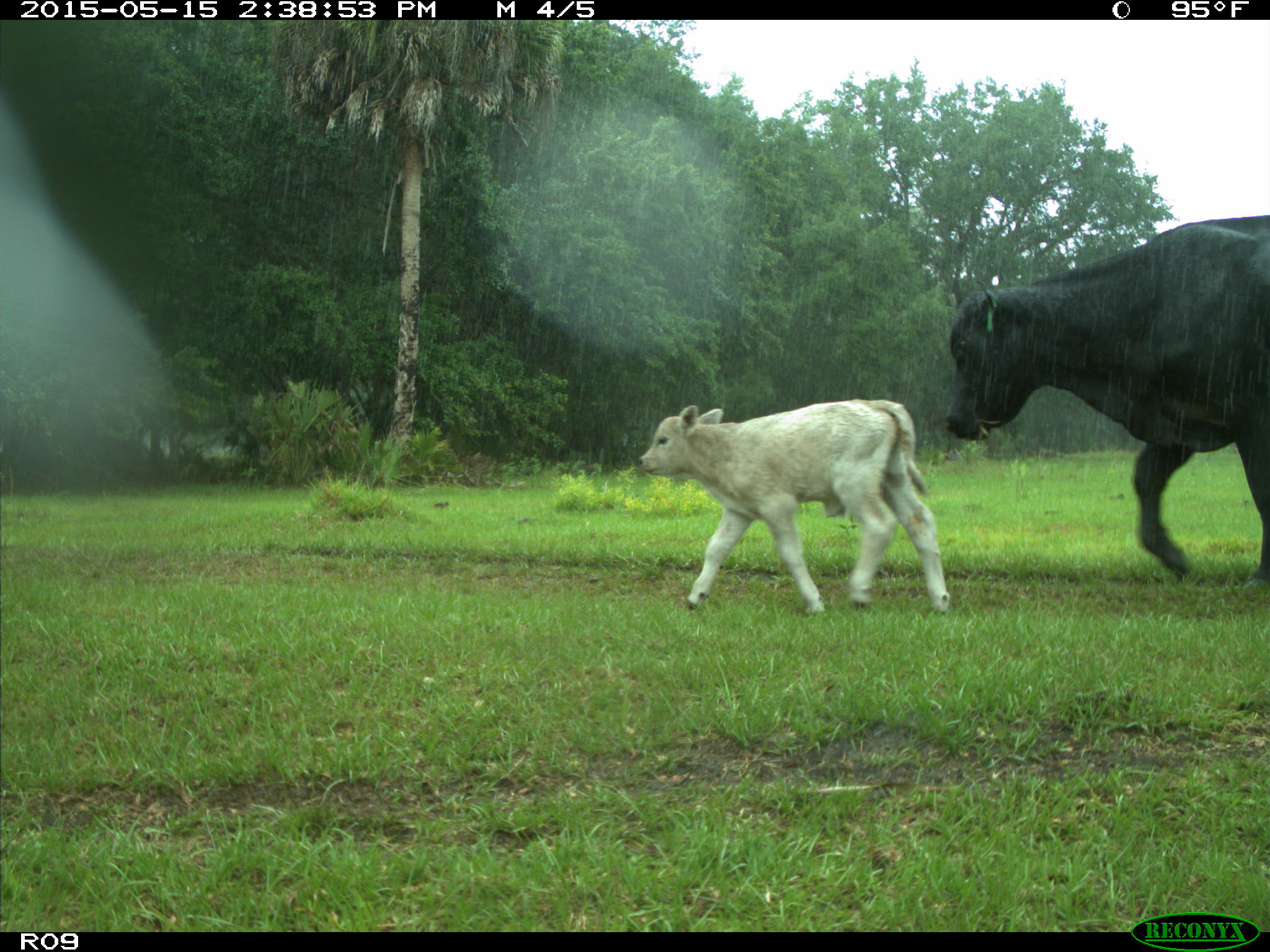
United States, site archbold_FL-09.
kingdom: Animalia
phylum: Chordata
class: Mammalia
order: Artiodactyla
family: Bovidae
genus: Bos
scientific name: Bos taurus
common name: domestic cow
Bos taurus (domestic cow).